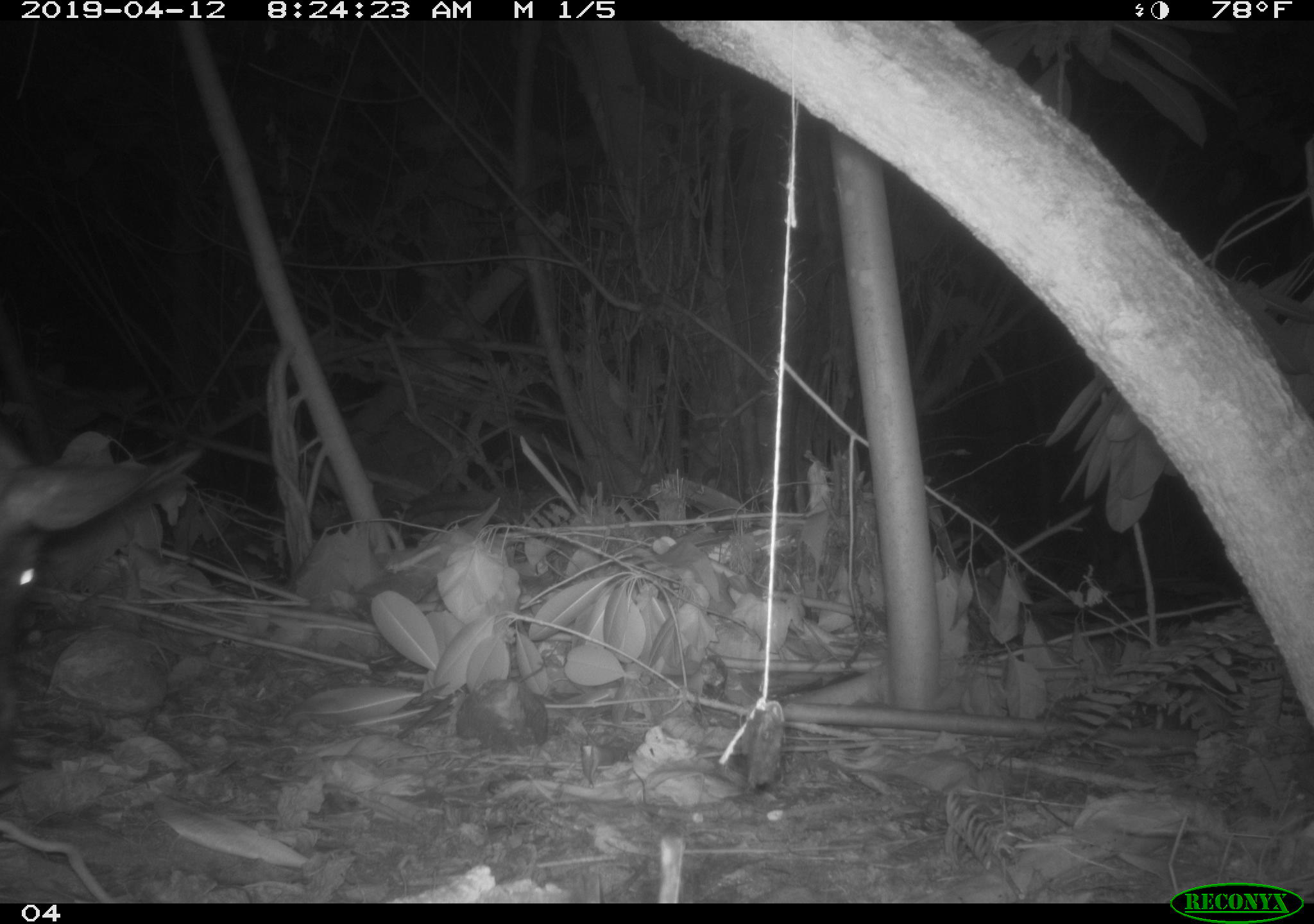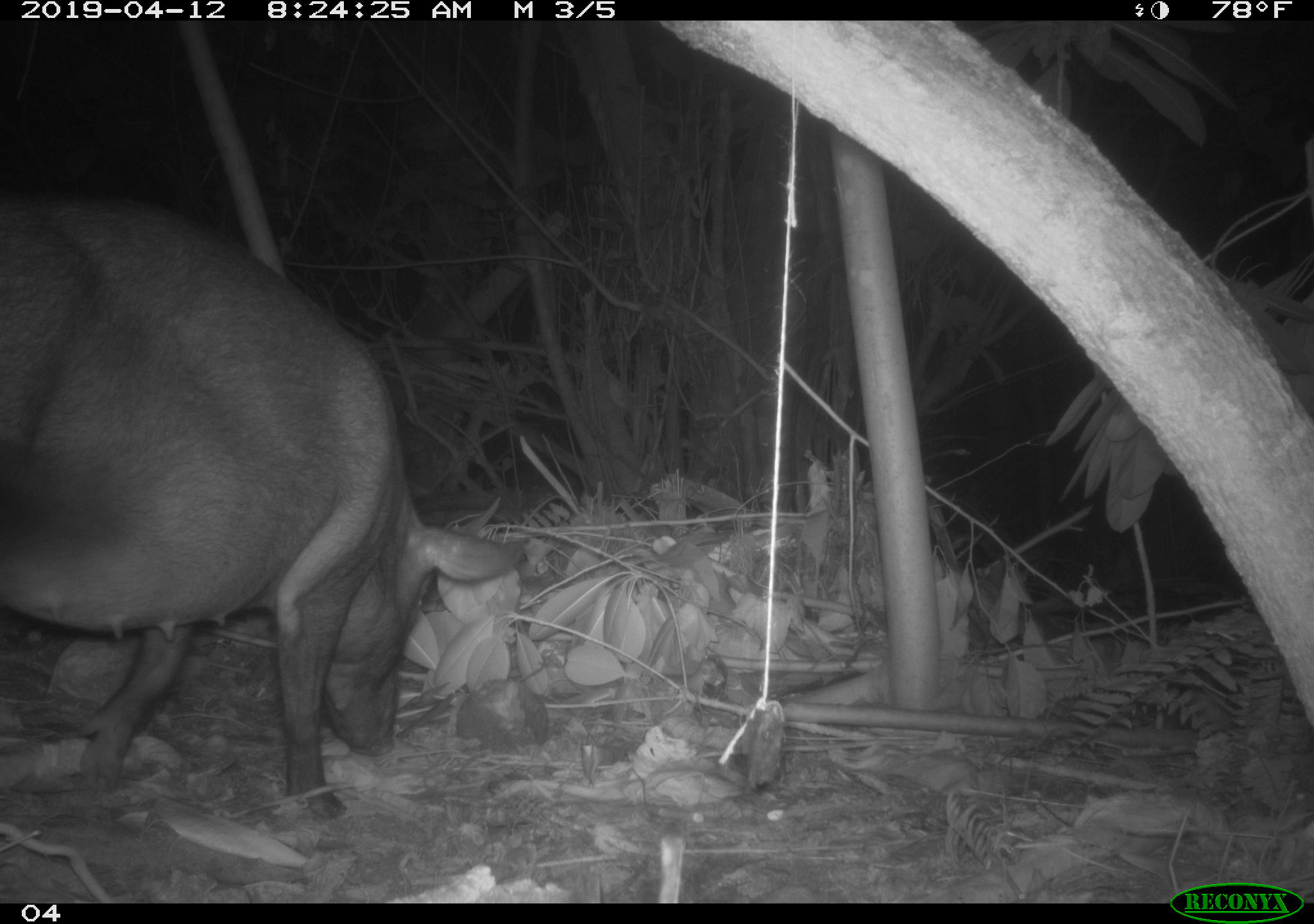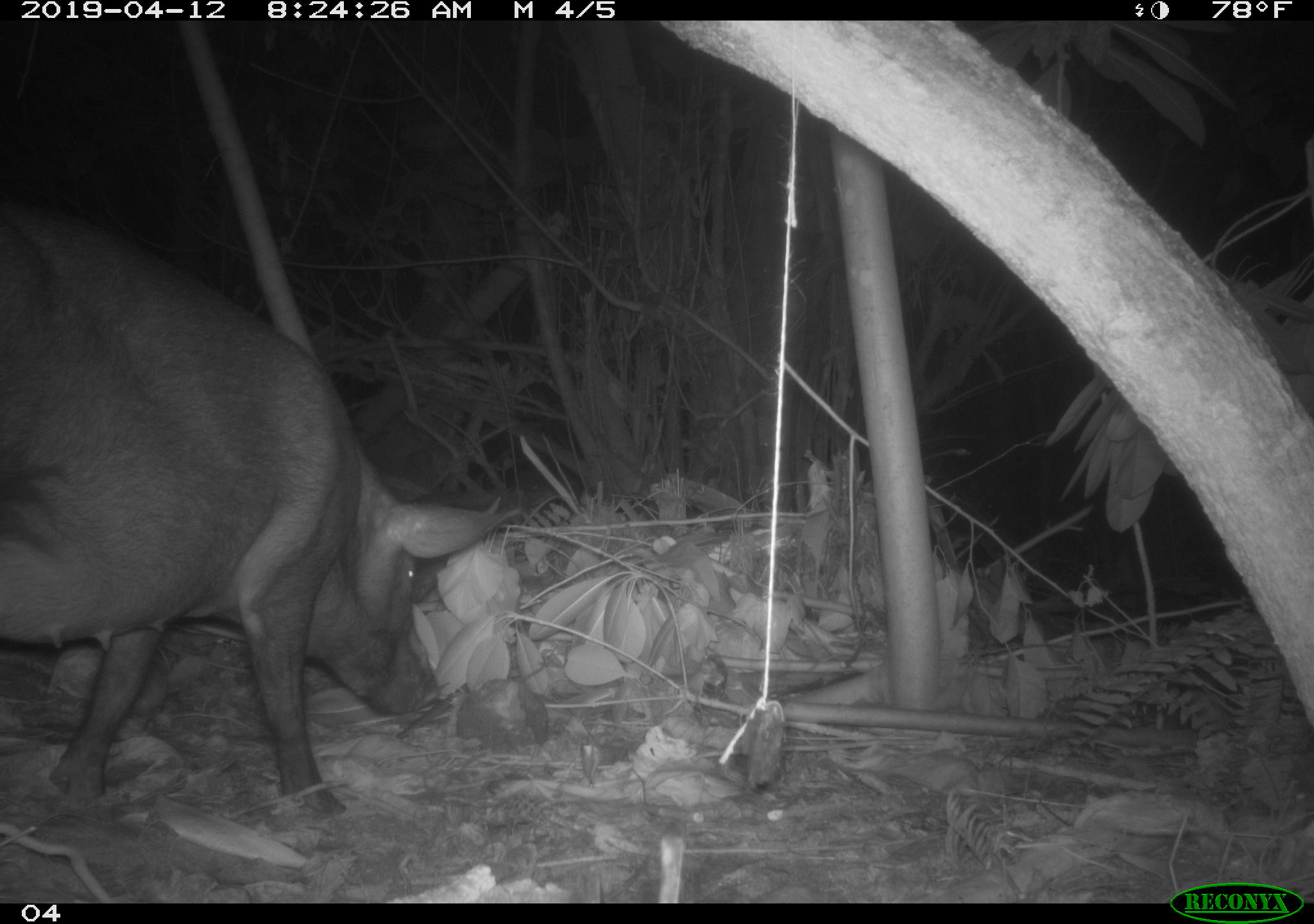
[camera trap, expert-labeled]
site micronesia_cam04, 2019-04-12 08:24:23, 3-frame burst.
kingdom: Animalia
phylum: Chordata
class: Mammalia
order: Artiodactyla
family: Suidae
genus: Sus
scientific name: Sus scrofa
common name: pig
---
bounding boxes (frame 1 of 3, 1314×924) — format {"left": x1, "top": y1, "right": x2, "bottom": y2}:
pig: {"left": 0, "top": 304, "right": 205, "bottom": 770}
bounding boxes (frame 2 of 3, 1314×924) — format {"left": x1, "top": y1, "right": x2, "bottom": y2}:
pig: {"left": 0, "top": 194, "right": 520, "bottom": 814}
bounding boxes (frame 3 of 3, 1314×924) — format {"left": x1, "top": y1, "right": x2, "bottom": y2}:
pig: {"left": 2, "top": 192, "right": 515, "bottom": 815}